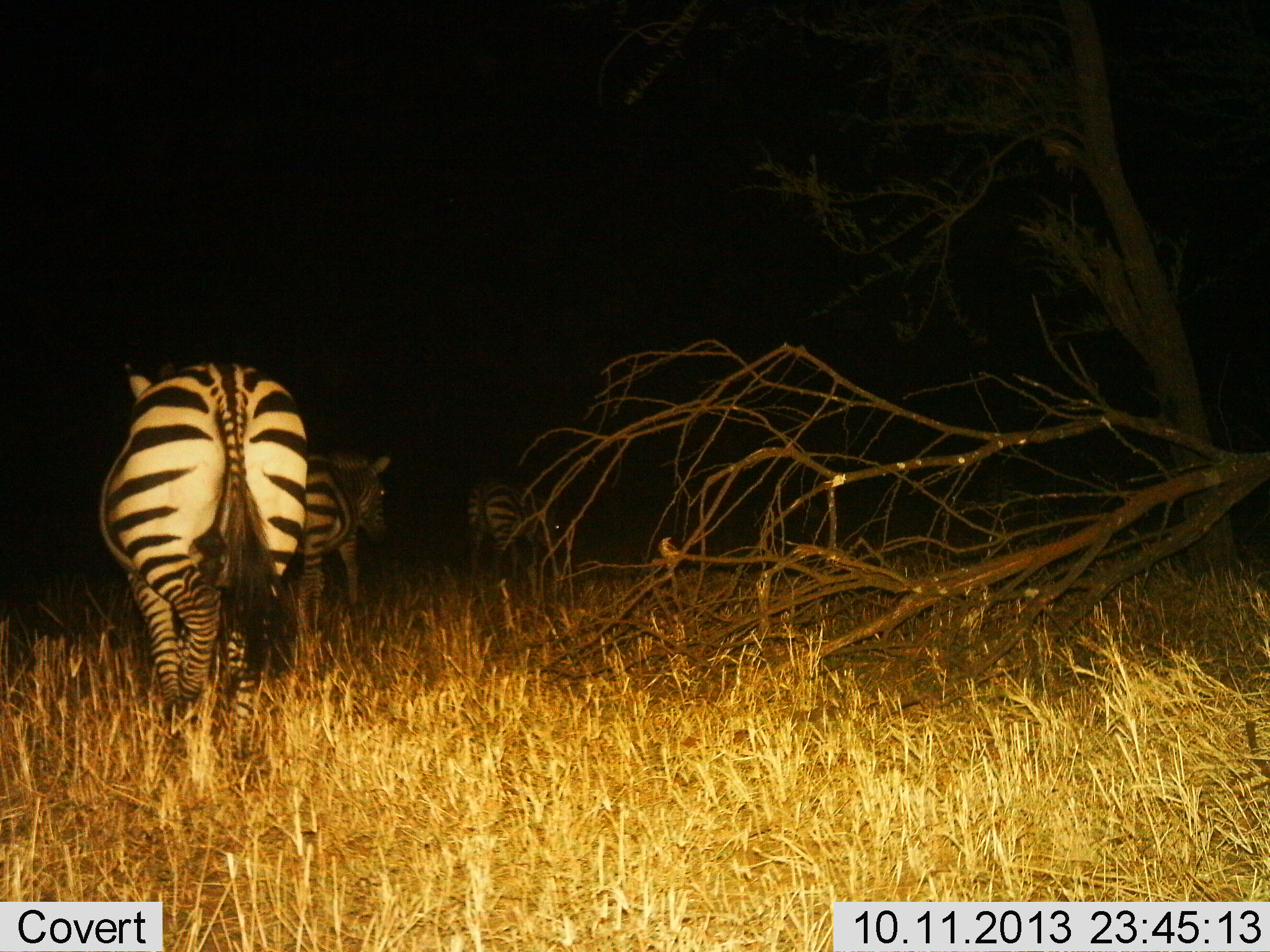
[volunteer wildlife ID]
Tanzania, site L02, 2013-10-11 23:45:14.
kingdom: Animalia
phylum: Chordata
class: Mammalia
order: Perissodactyla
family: Equidae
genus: Equus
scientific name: Equus quagga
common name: plains zebra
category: zebra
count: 3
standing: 5%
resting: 0%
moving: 100%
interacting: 0%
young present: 5%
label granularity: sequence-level